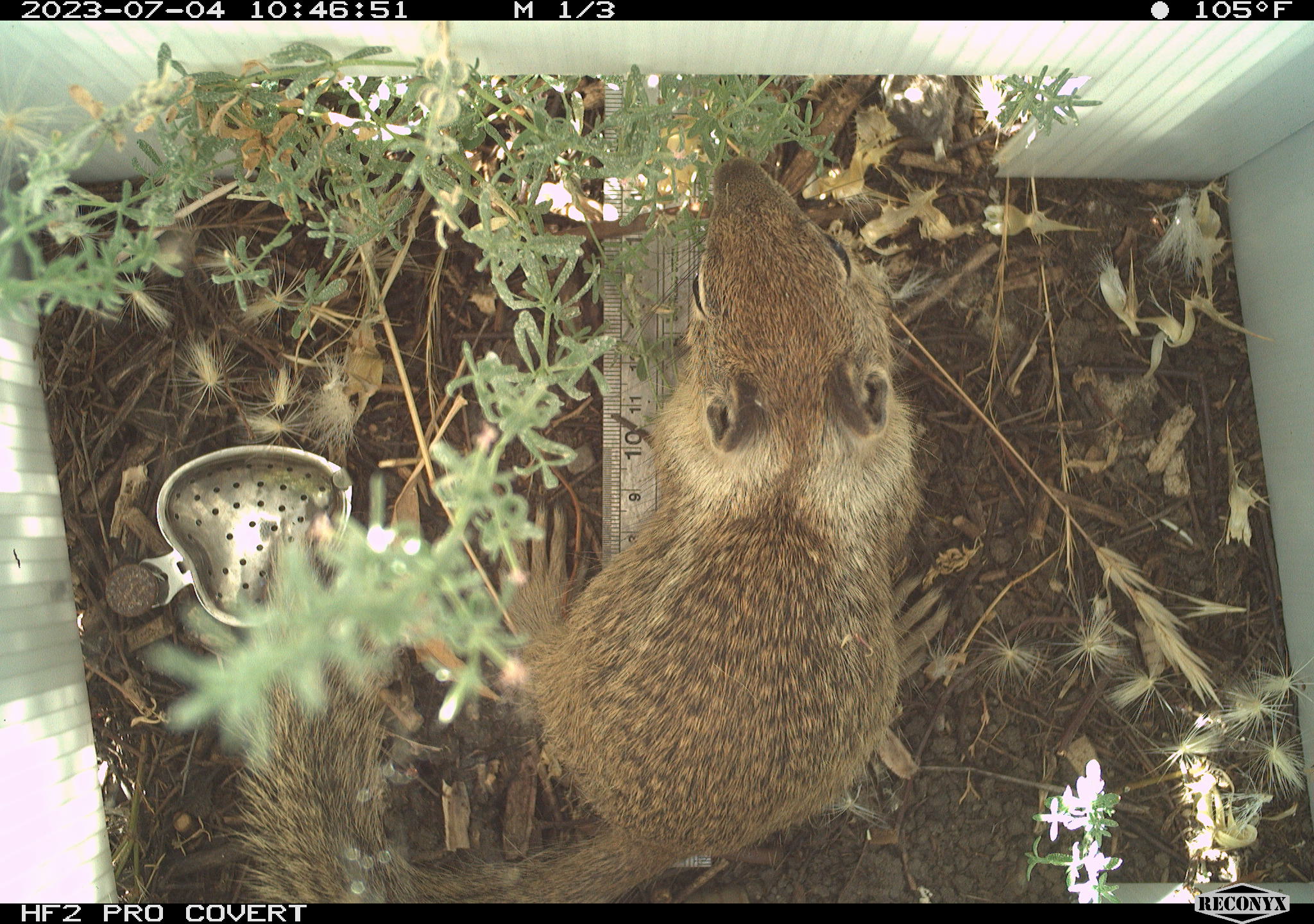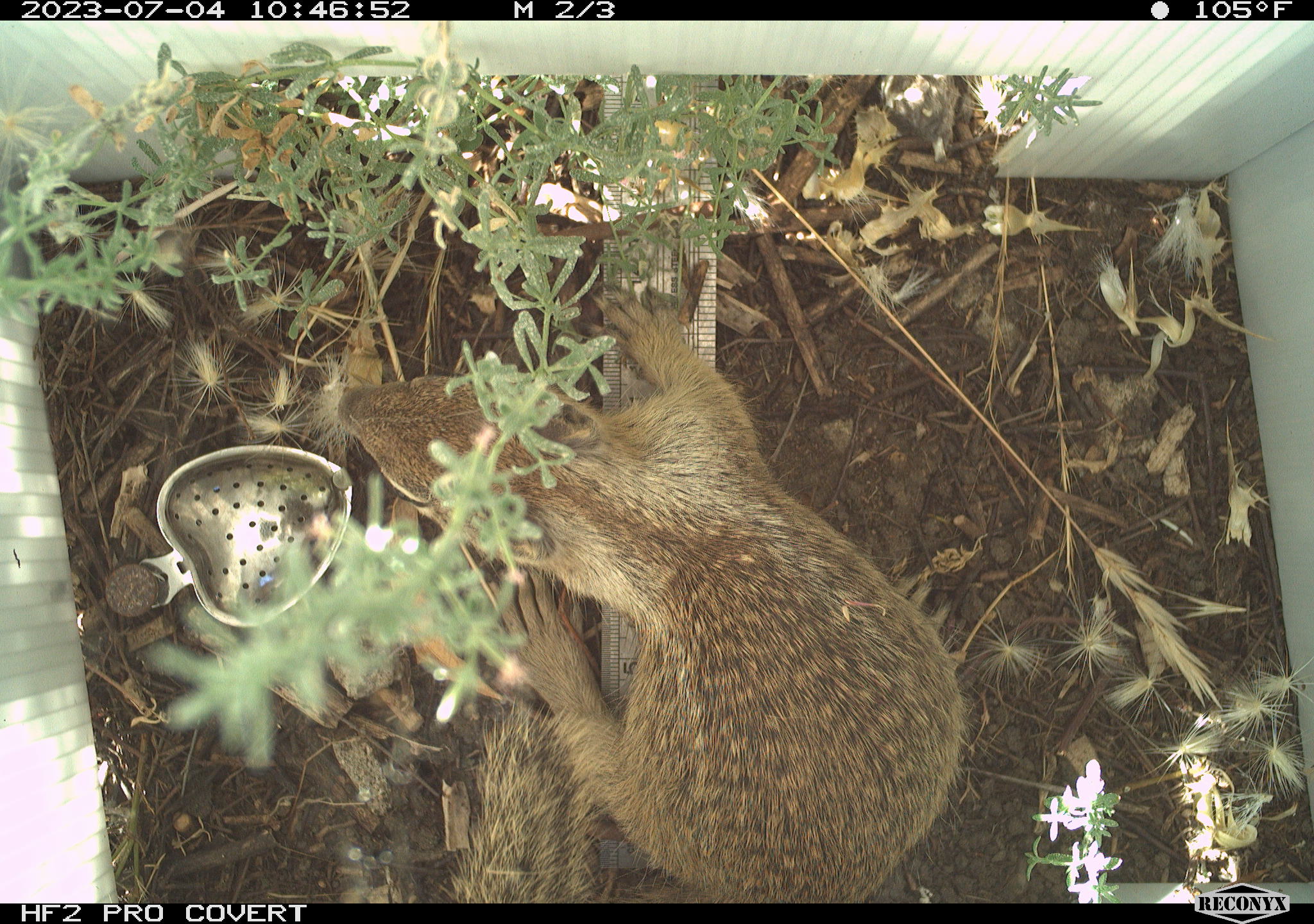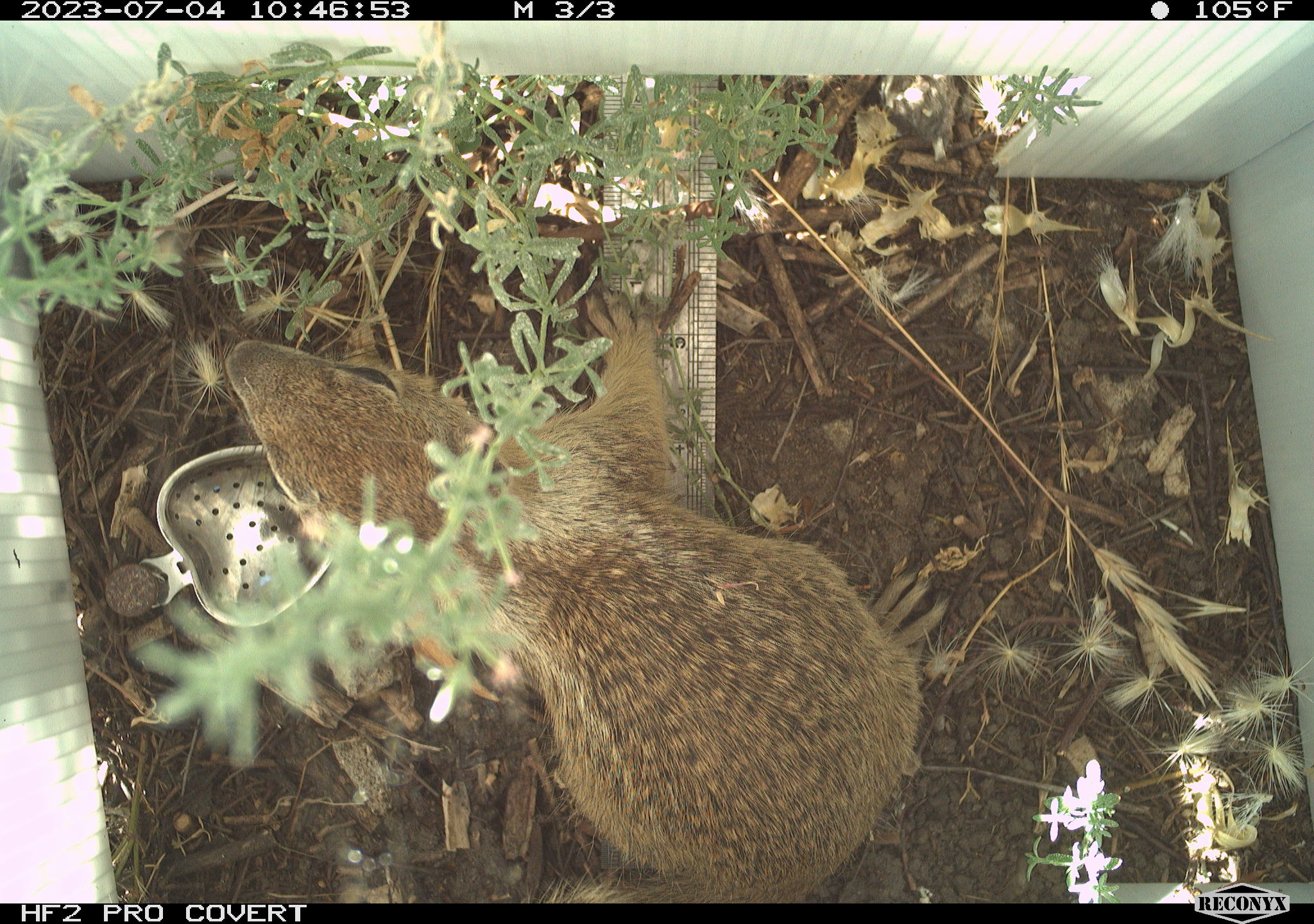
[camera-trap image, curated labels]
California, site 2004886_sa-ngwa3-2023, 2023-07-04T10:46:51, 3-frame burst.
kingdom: Animalia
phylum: Chordata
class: Mammalia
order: Rodentia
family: Sciuridae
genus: Otospermophilus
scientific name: Otospermophilus beecheyi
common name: california ground squirrel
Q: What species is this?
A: California ground squirrel (Otospermophilus beecheyi).